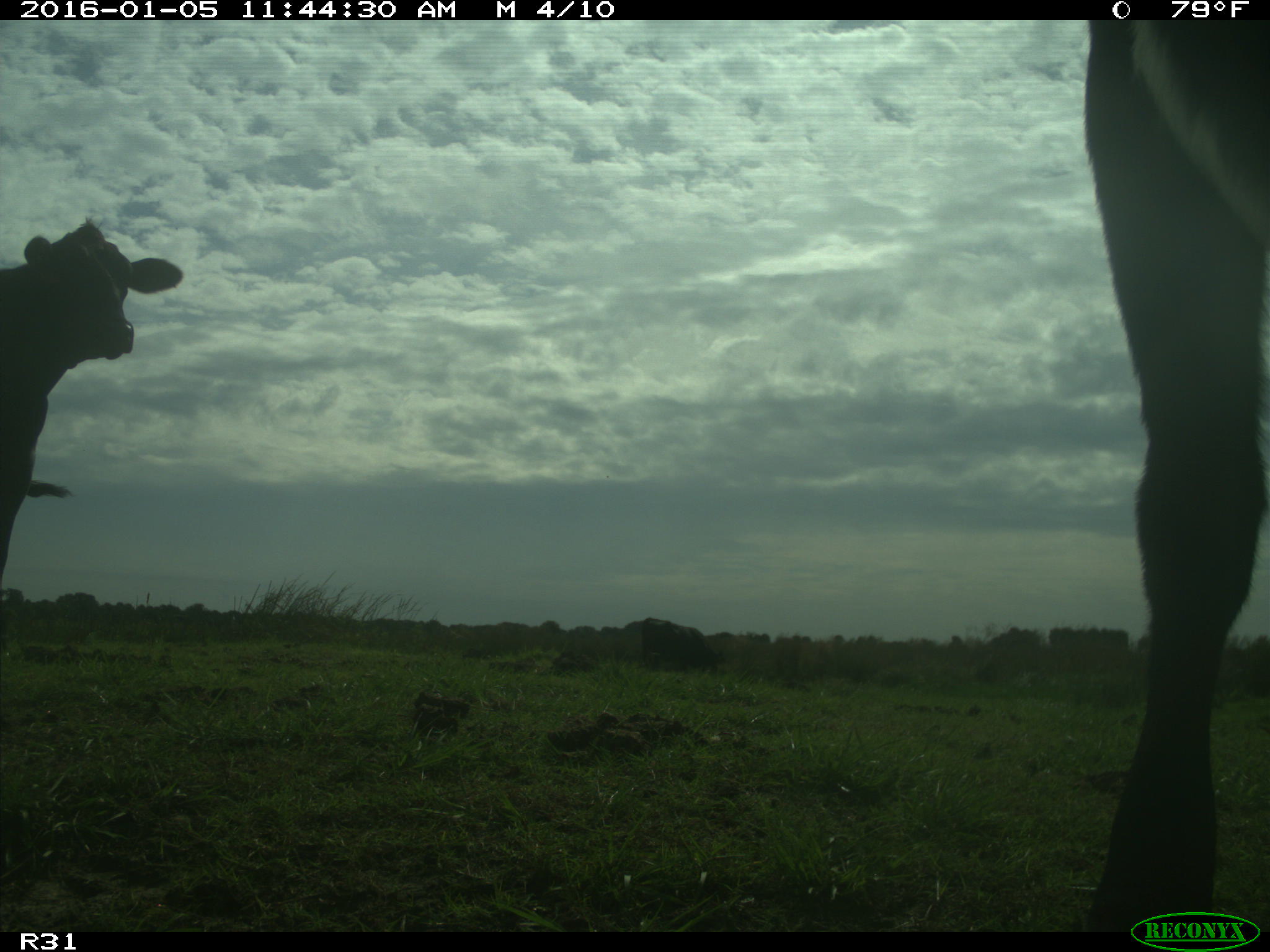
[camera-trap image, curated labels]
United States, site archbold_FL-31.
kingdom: Animalia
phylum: Chordata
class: Mammalia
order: Artiodactyla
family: Bovidae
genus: Bos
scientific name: Bos taurus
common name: domestic cow